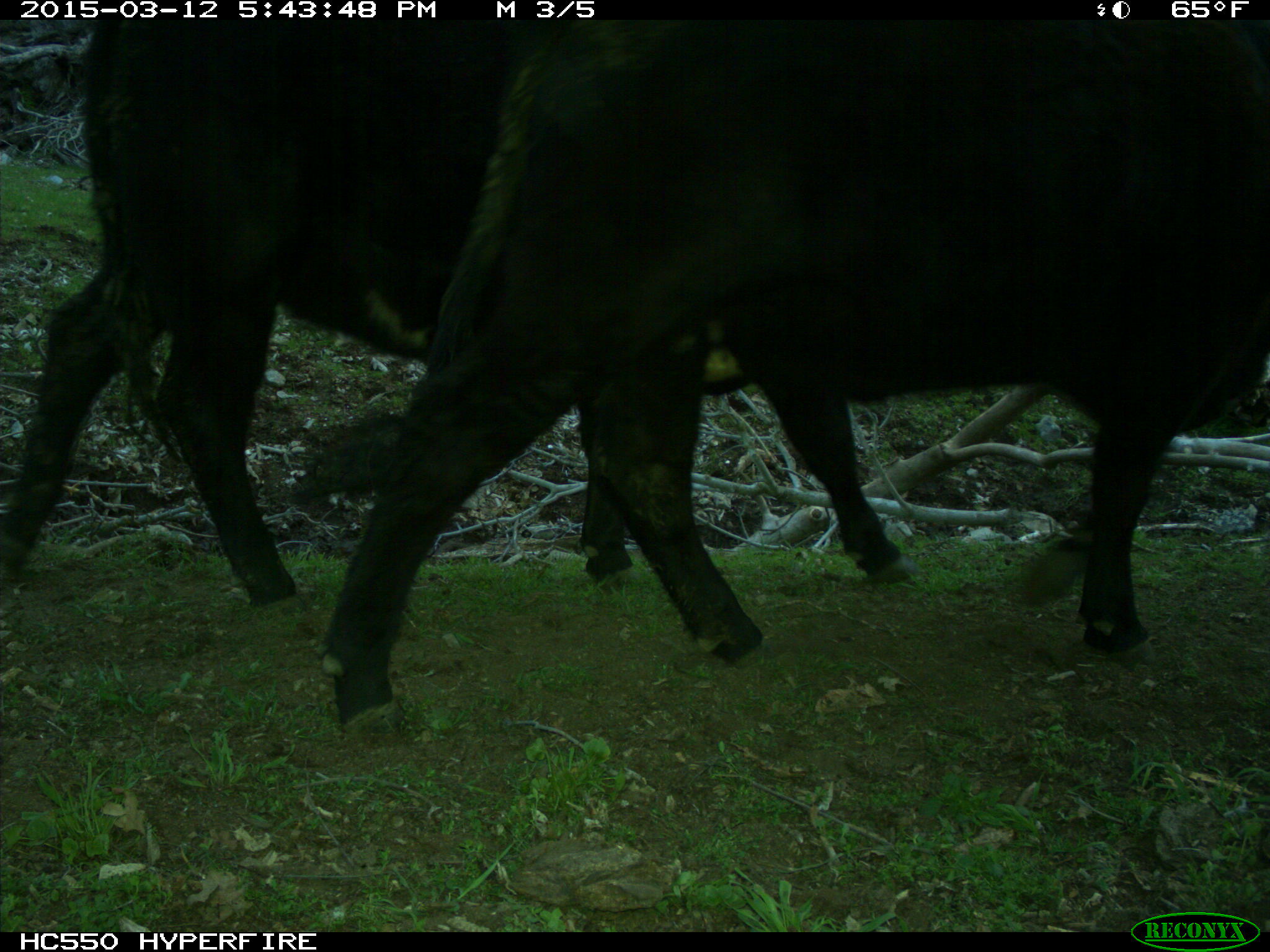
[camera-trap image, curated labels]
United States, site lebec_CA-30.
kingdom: Animalia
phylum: Chordata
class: Mammalia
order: Artiodactyla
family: Bovidae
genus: Bos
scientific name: Bos taurus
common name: domestic cow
Bos taurus (domestic cow).